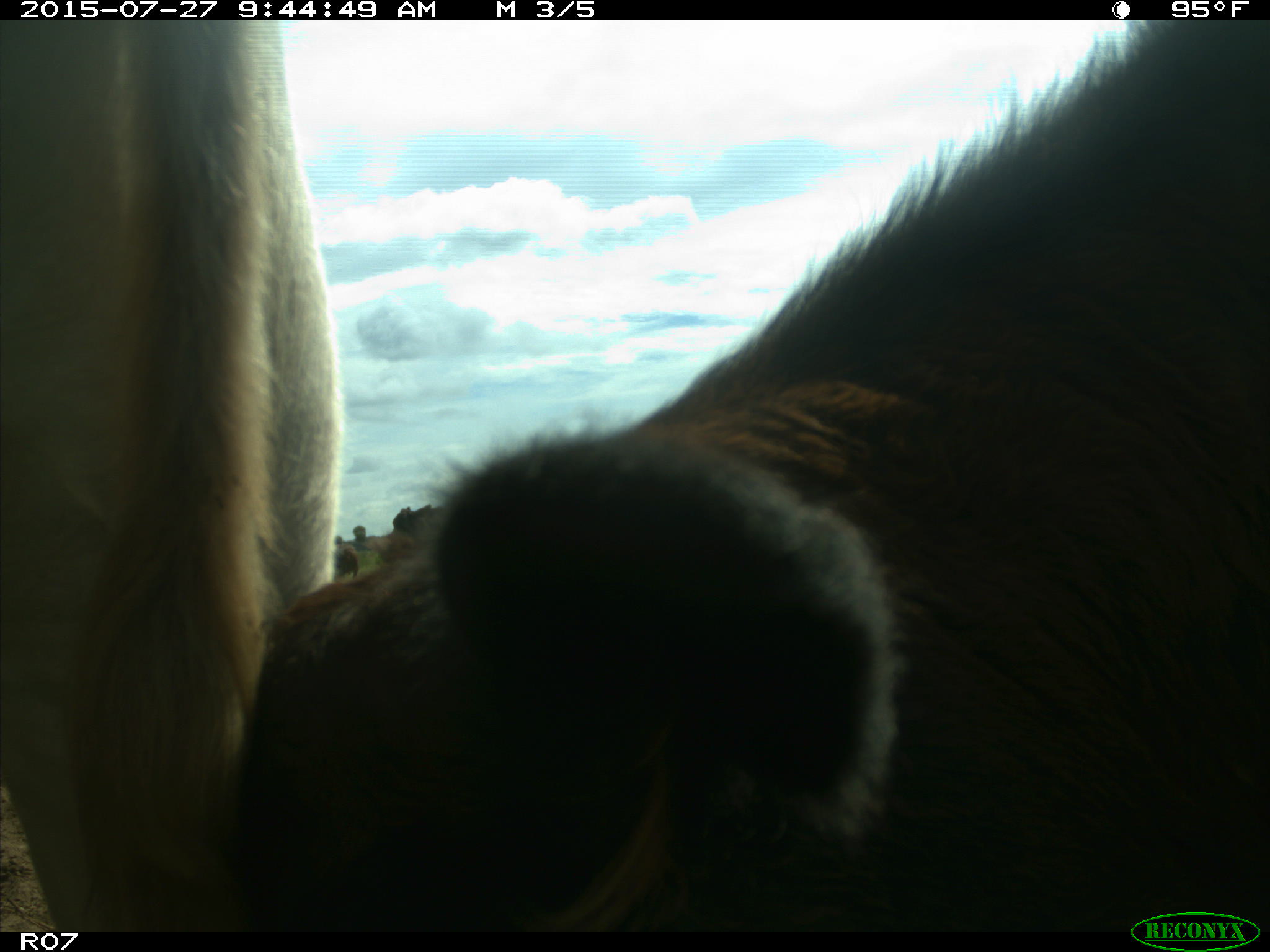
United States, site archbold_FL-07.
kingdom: Animalia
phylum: Chordata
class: Mammalia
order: Artiodactyla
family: Bovidae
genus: Bos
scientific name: Bos taurus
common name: domestic cow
Bos taurus (domestic cow).